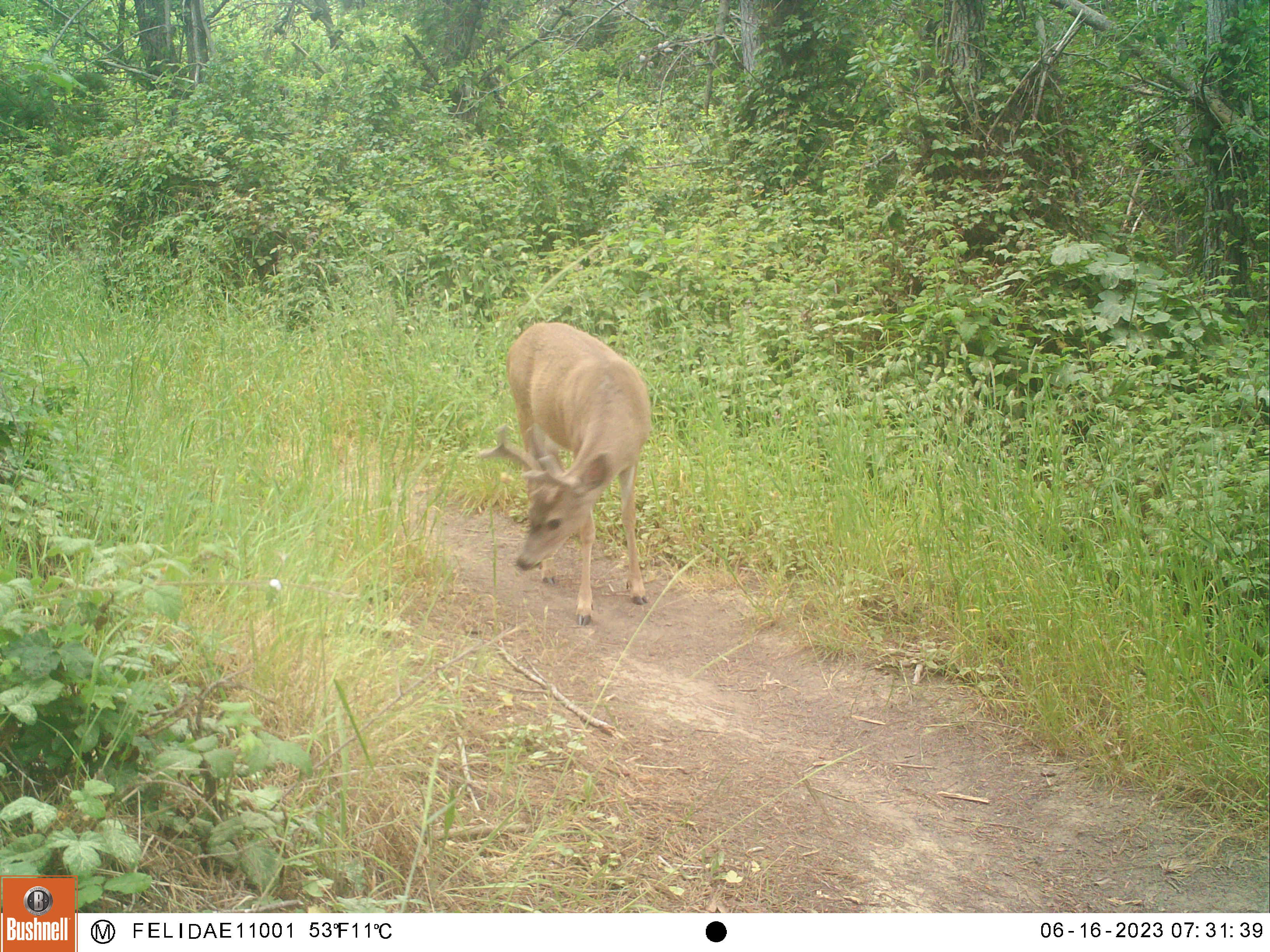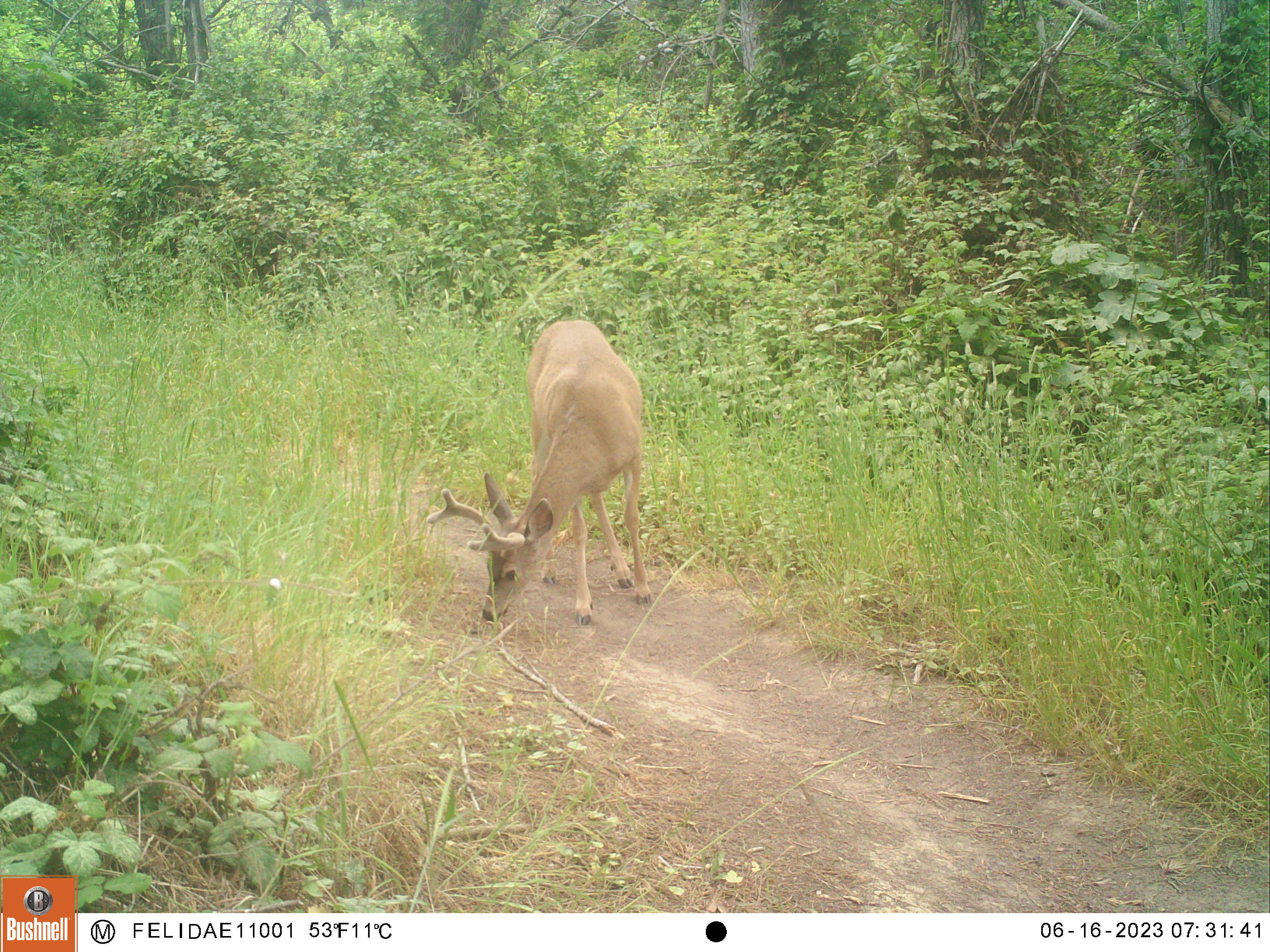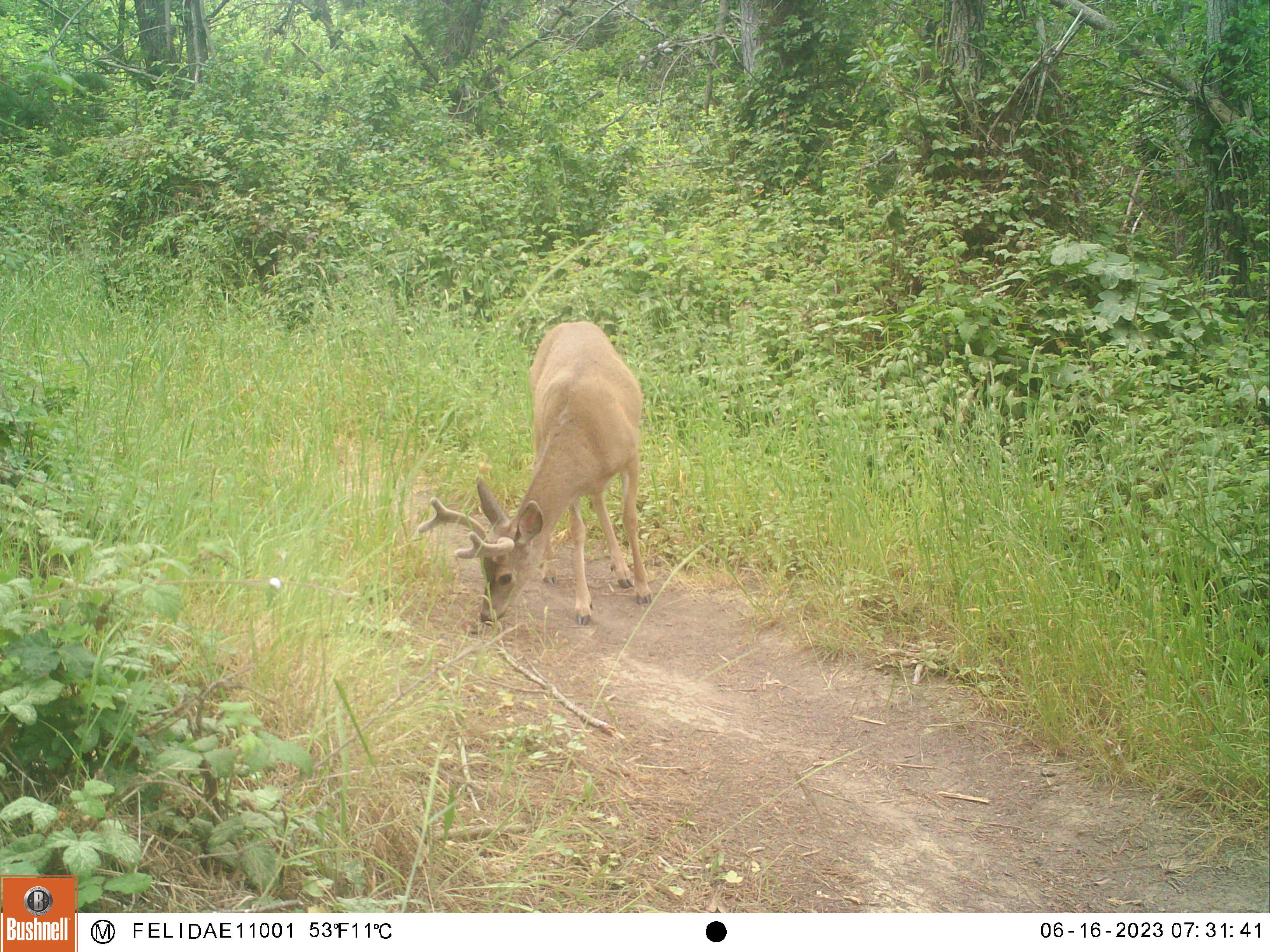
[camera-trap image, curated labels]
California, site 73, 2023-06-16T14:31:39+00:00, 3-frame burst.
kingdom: Animalia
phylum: Chordata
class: Mammalia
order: Artiodactyla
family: Cervidae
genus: Odocoileus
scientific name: Odocoileus hemionus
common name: mule deer